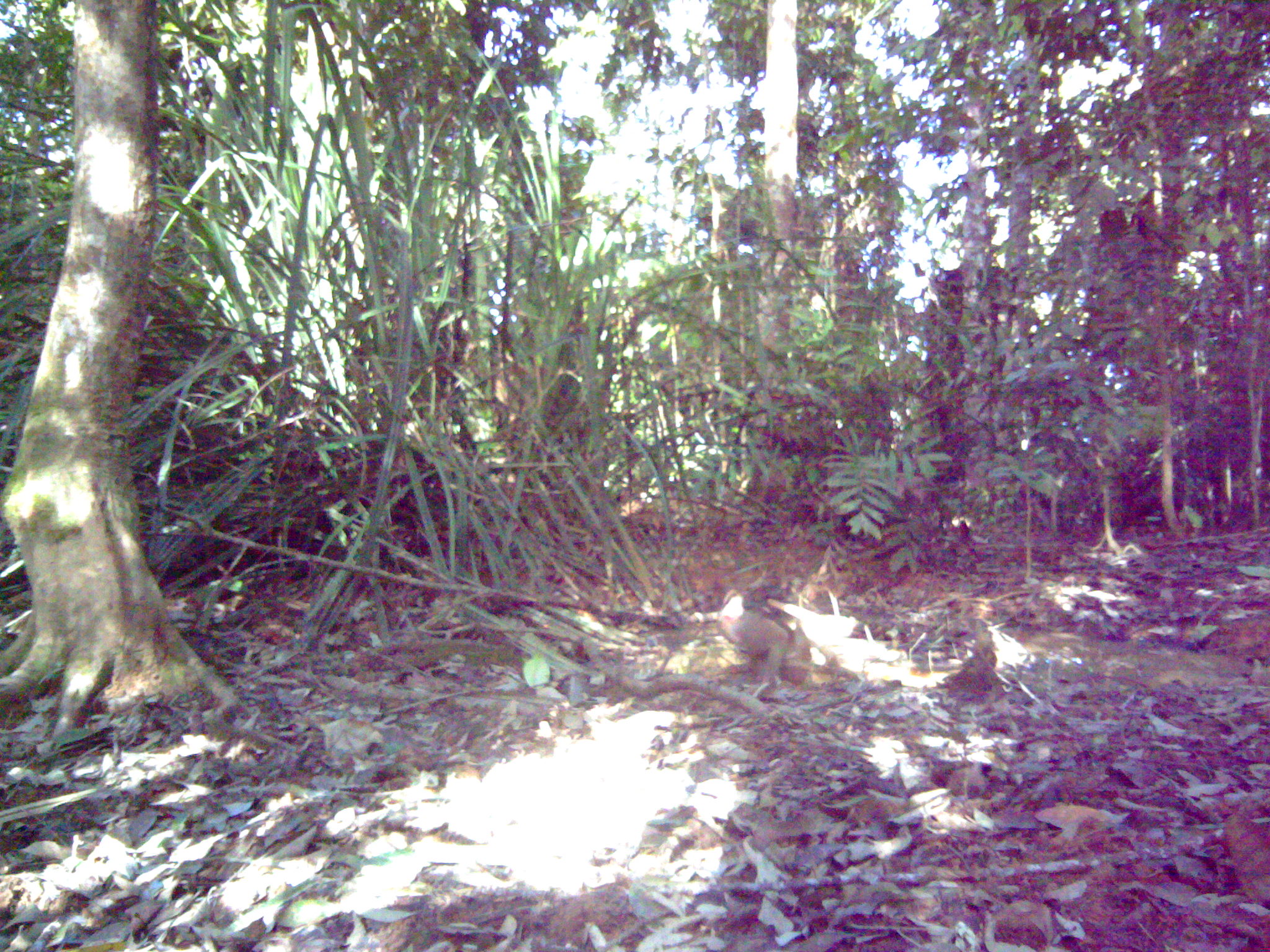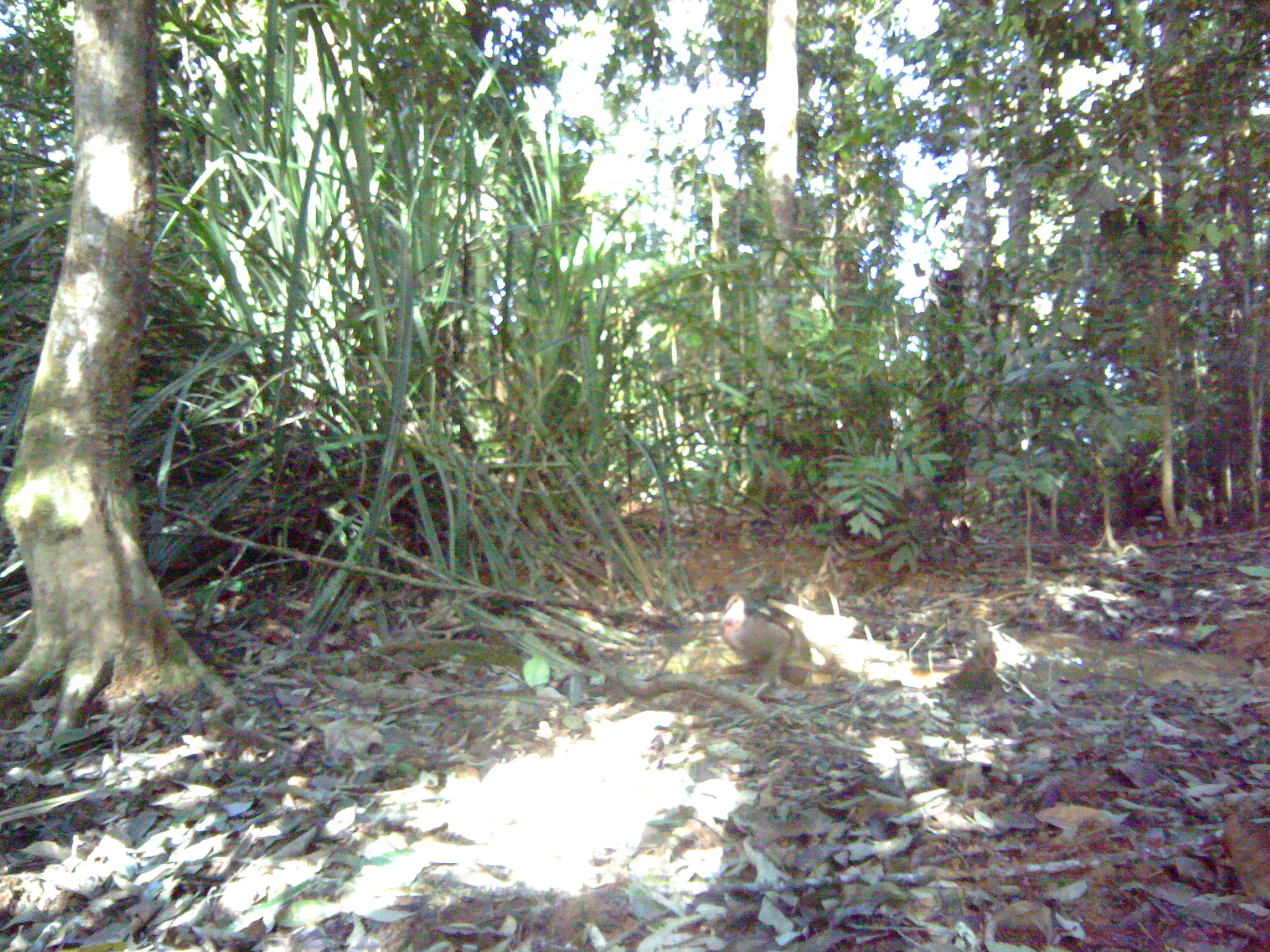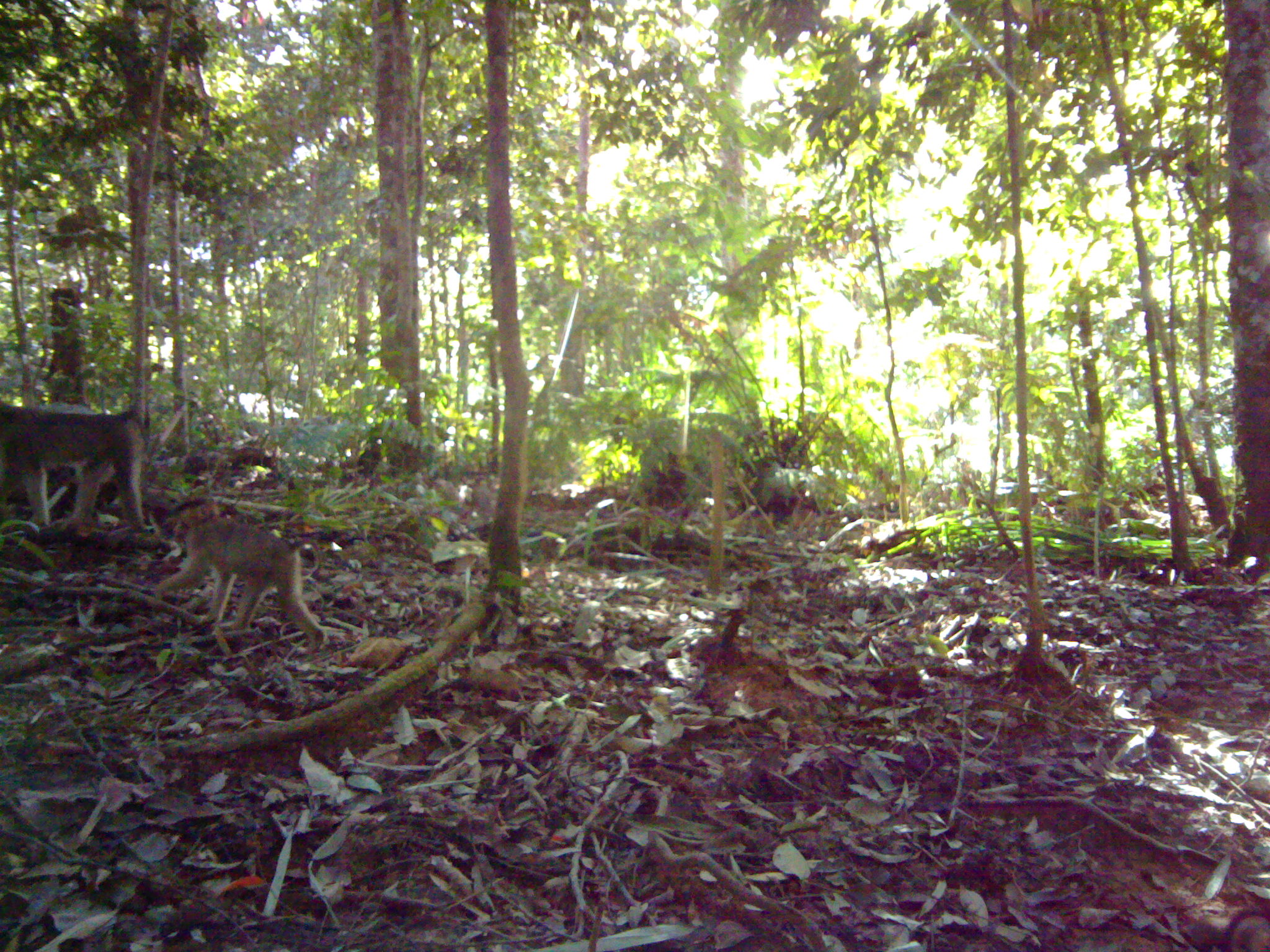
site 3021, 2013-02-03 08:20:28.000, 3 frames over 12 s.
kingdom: Animalia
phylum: Chordata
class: Mammalia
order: Primates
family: Cercopithecidae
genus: Macaca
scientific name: Macaca nemestrina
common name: southern pig-tailed macaque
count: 1